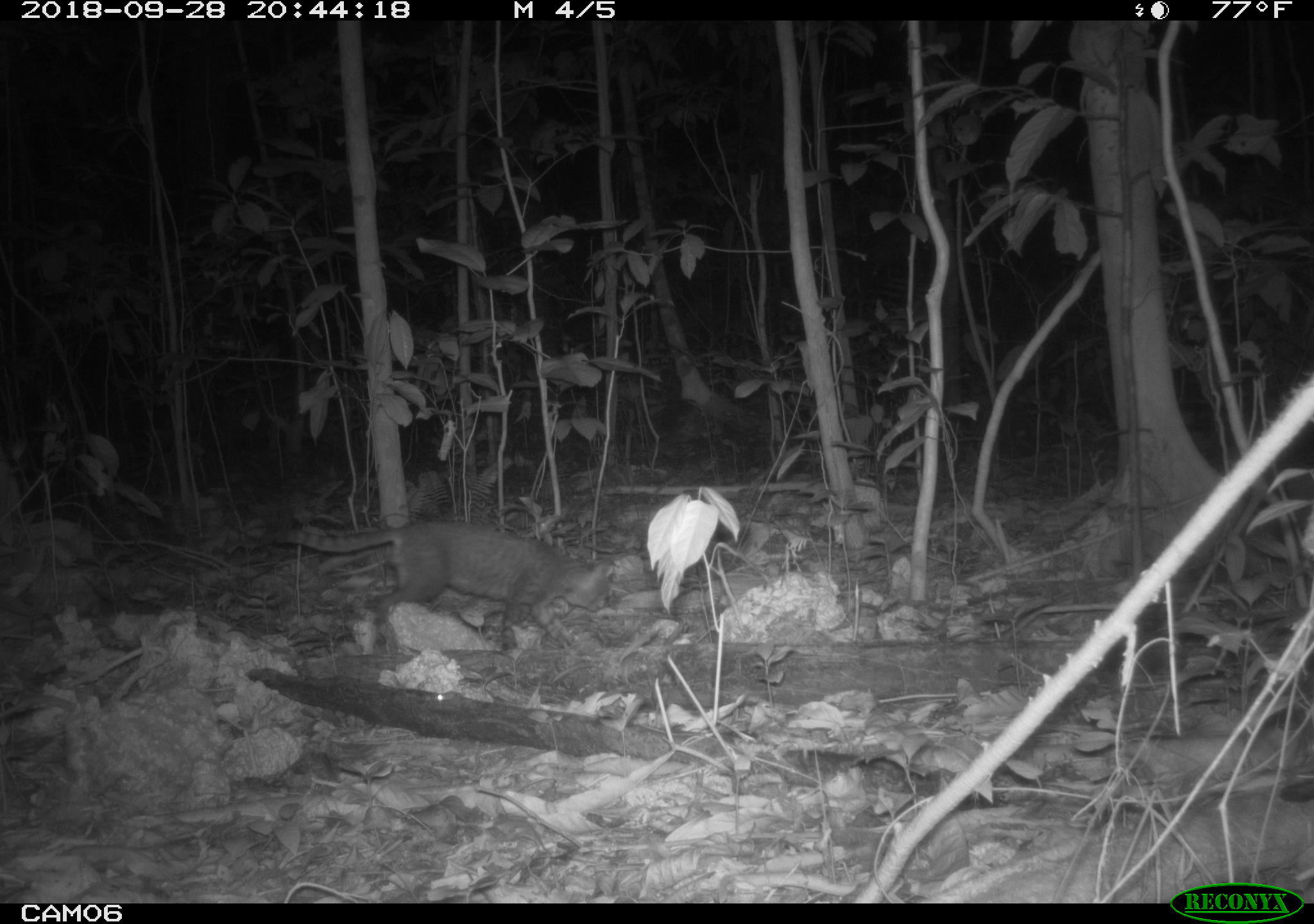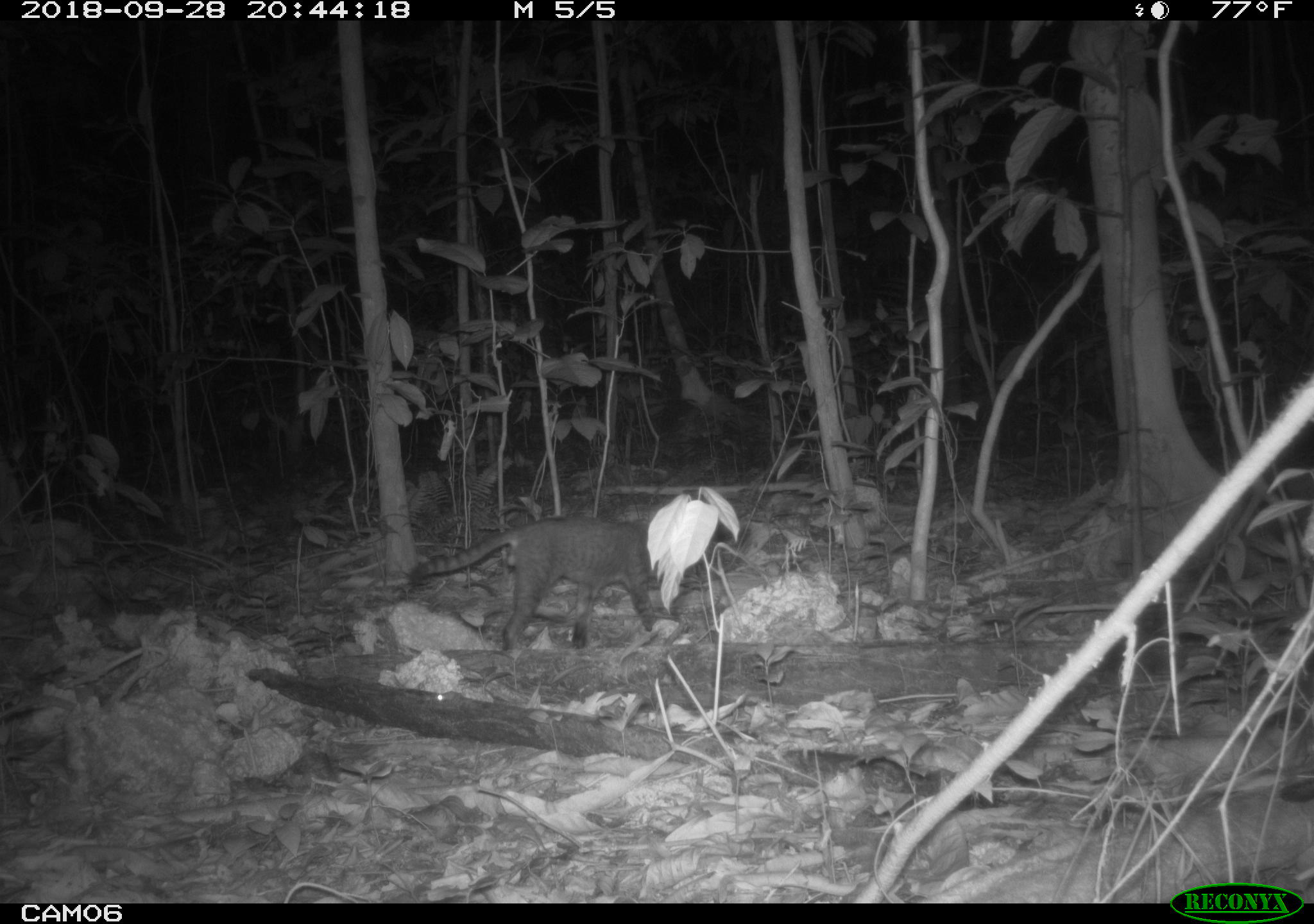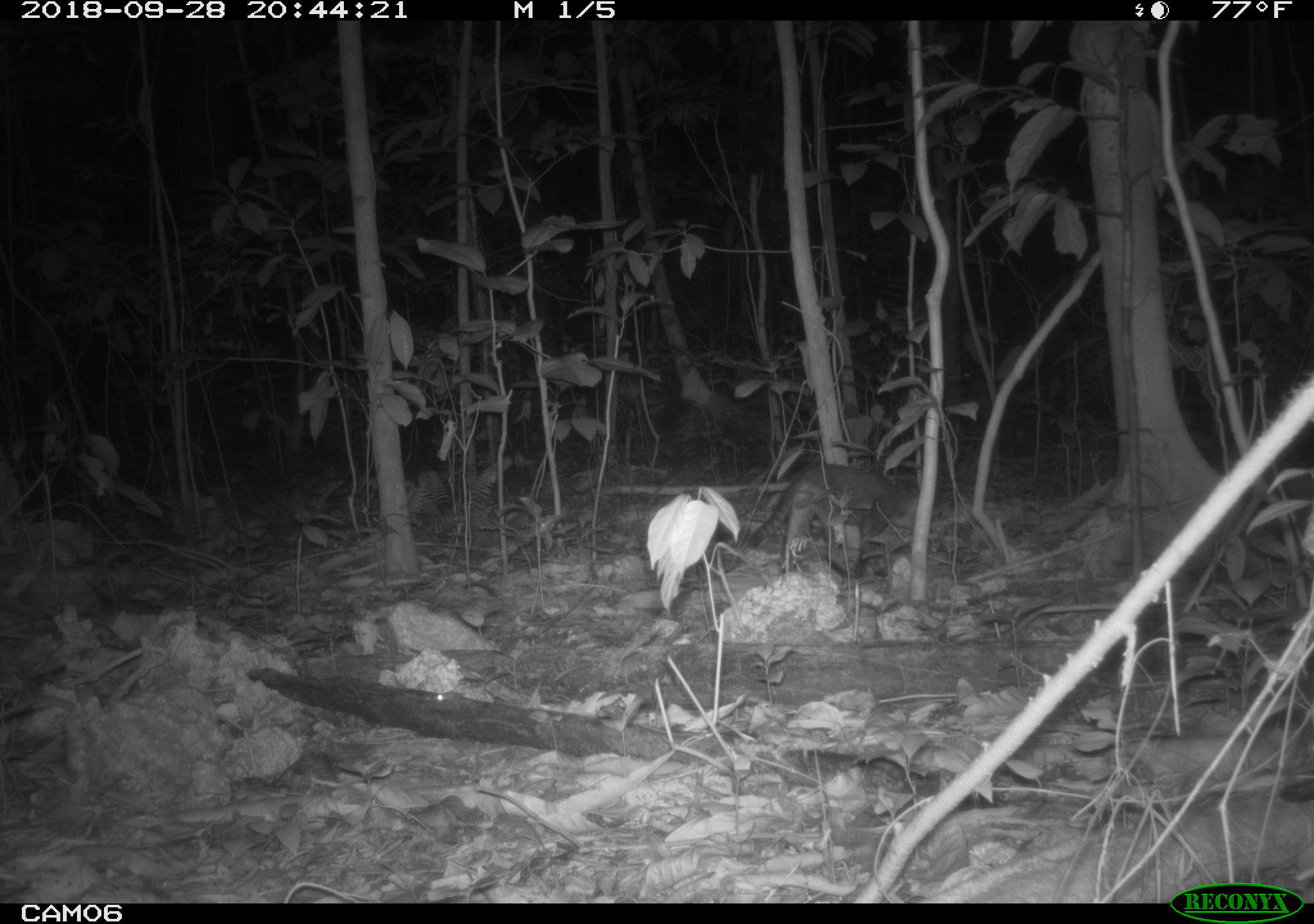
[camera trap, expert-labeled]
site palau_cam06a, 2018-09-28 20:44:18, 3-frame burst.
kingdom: Animalia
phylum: Chordata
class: Mammalia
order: Carnivora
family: Felidae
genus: Felis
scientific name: Felis catus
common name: cat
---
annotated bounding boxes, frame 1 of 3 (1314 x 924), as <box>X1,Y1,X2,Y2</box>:
cat: <box>268,516,617,649</box>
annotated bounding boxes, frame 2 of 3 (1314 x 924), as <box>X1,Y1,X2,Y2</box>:
cat: <box>395,513,669,653</box>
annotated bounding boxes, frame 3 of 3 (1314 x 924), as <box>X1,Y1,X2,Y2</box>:
cat: <box>730,459,942,579</box>